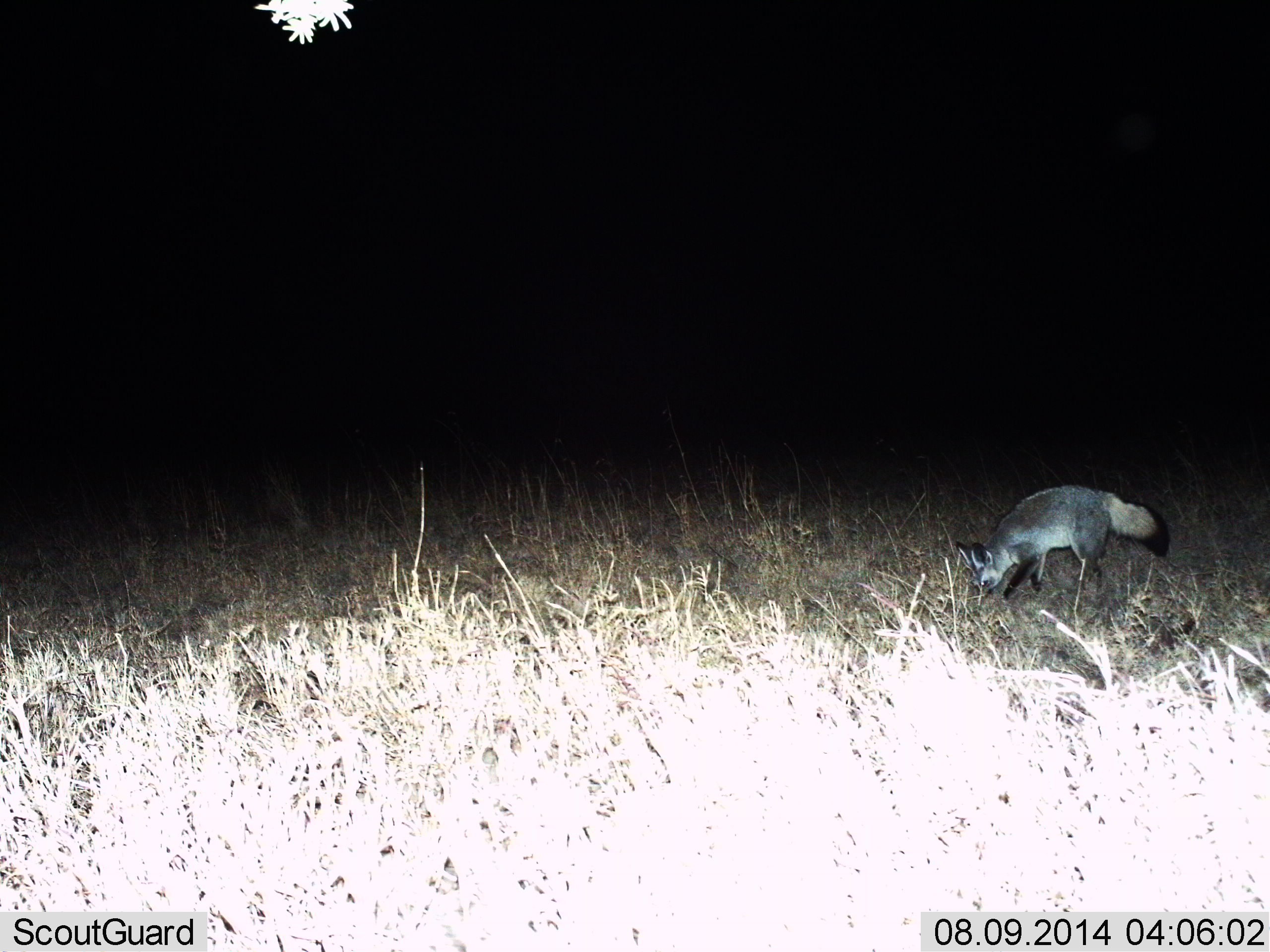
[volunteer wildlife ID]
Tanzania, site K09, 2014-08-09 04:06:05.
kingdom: Animalia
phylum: Chordata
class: Mammalia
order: Carnivora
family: Canidae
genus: Otocyon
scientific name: Otocyon megalotis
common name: bat-eared fox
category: batearedfox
Batearedfox (bat-eared fox) (Otocyon megalotis), count 1. Behavior (volunteer vote fractions): standing 30%, resting 0%, moving 40%, interacting 0%. Young present (vote fraction): 0%. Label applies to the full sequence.